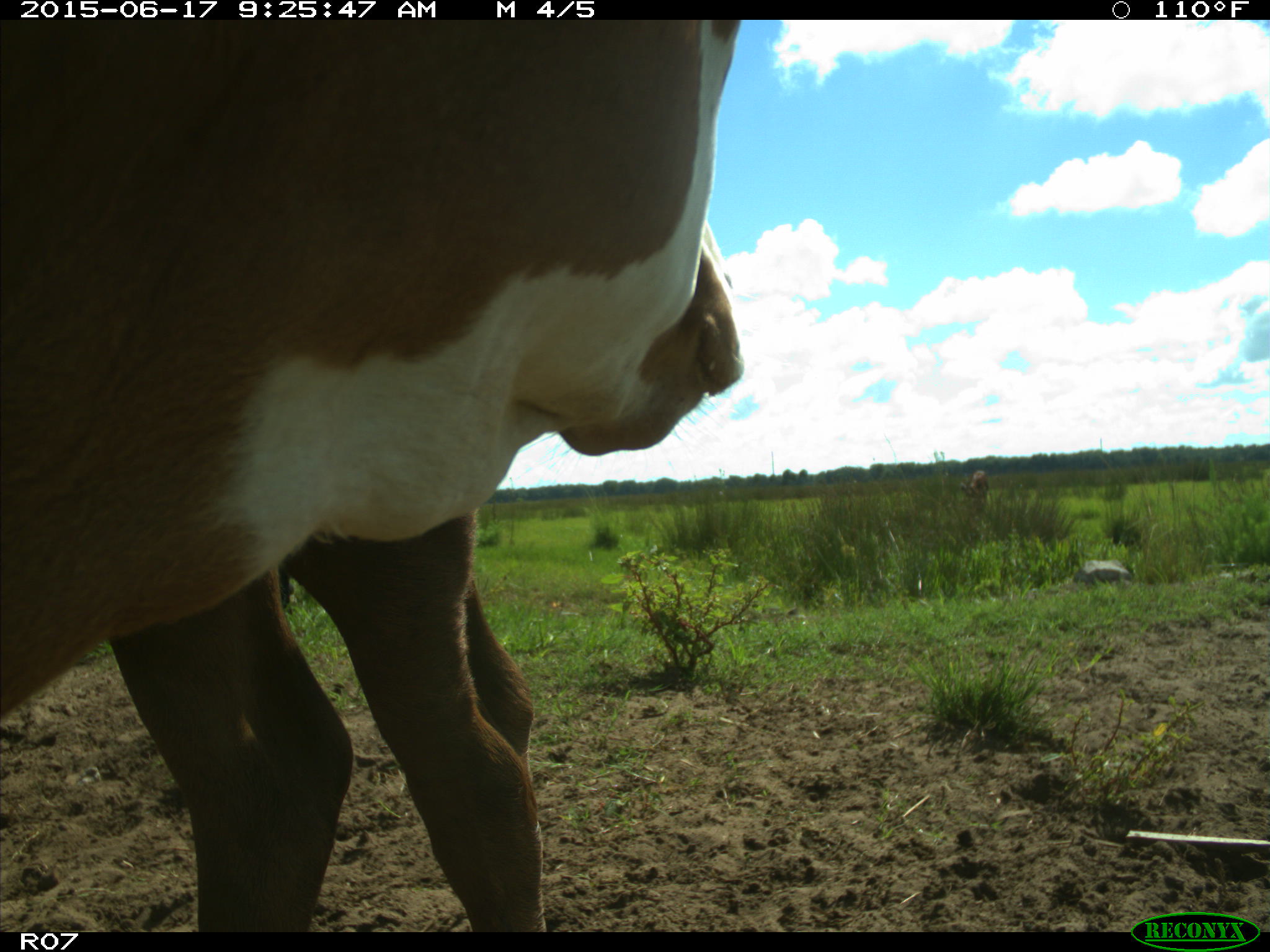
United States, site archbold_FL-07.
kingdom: Animalia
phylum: Chordata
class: Mammalia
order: Artiodactyla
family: Bovidae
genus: Bos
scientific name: Bos taurus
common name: domestic cow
Bos taurus (domestic cow).